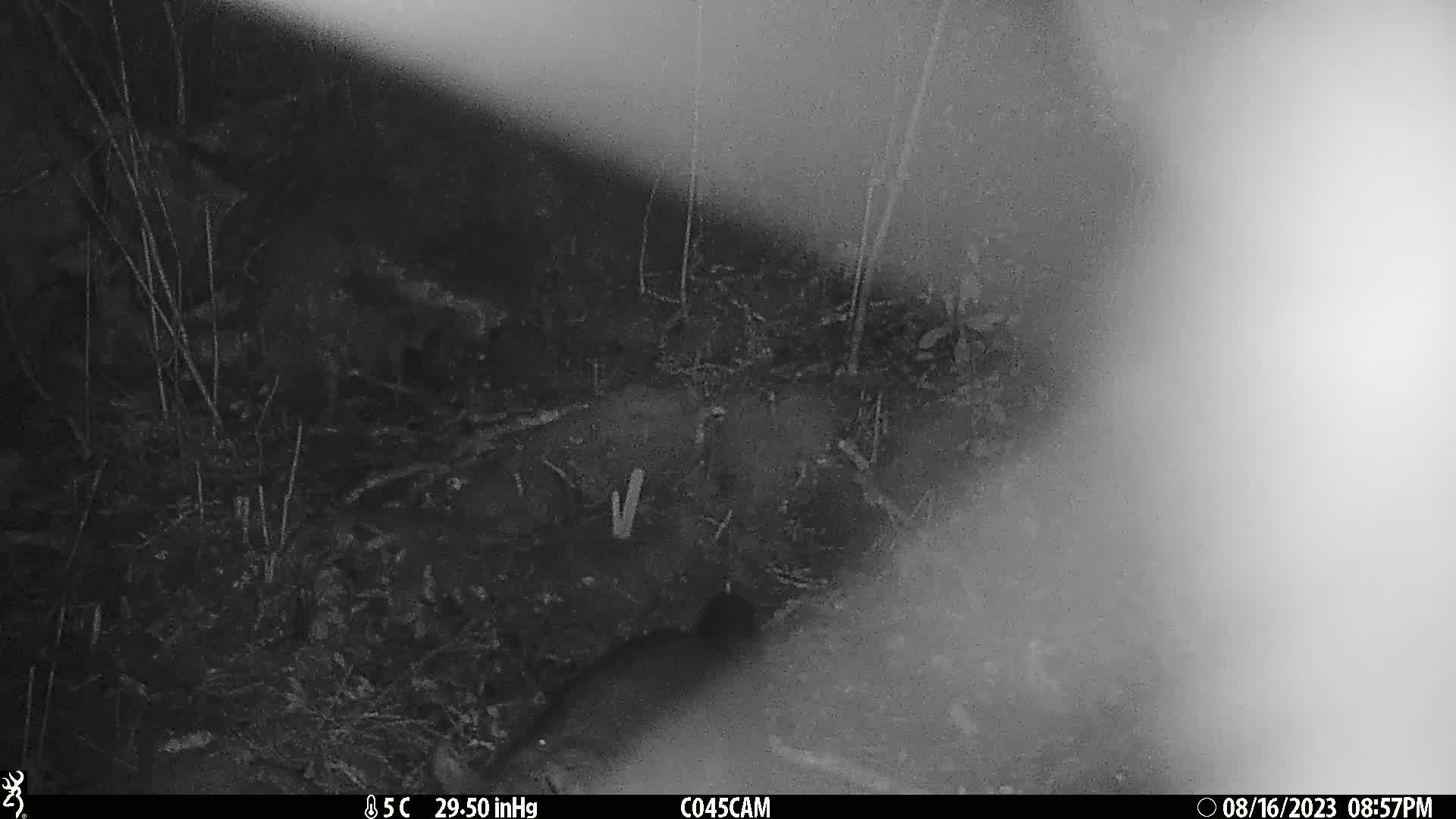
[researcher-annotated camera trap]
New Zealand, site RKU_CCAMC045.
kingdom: Animalia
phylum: Chordata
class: Mammalia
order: Diprotodontia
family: Phalangeridae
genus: Trichosurus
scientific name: Trichosurus vulpecula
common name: common brushtail possum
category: possum